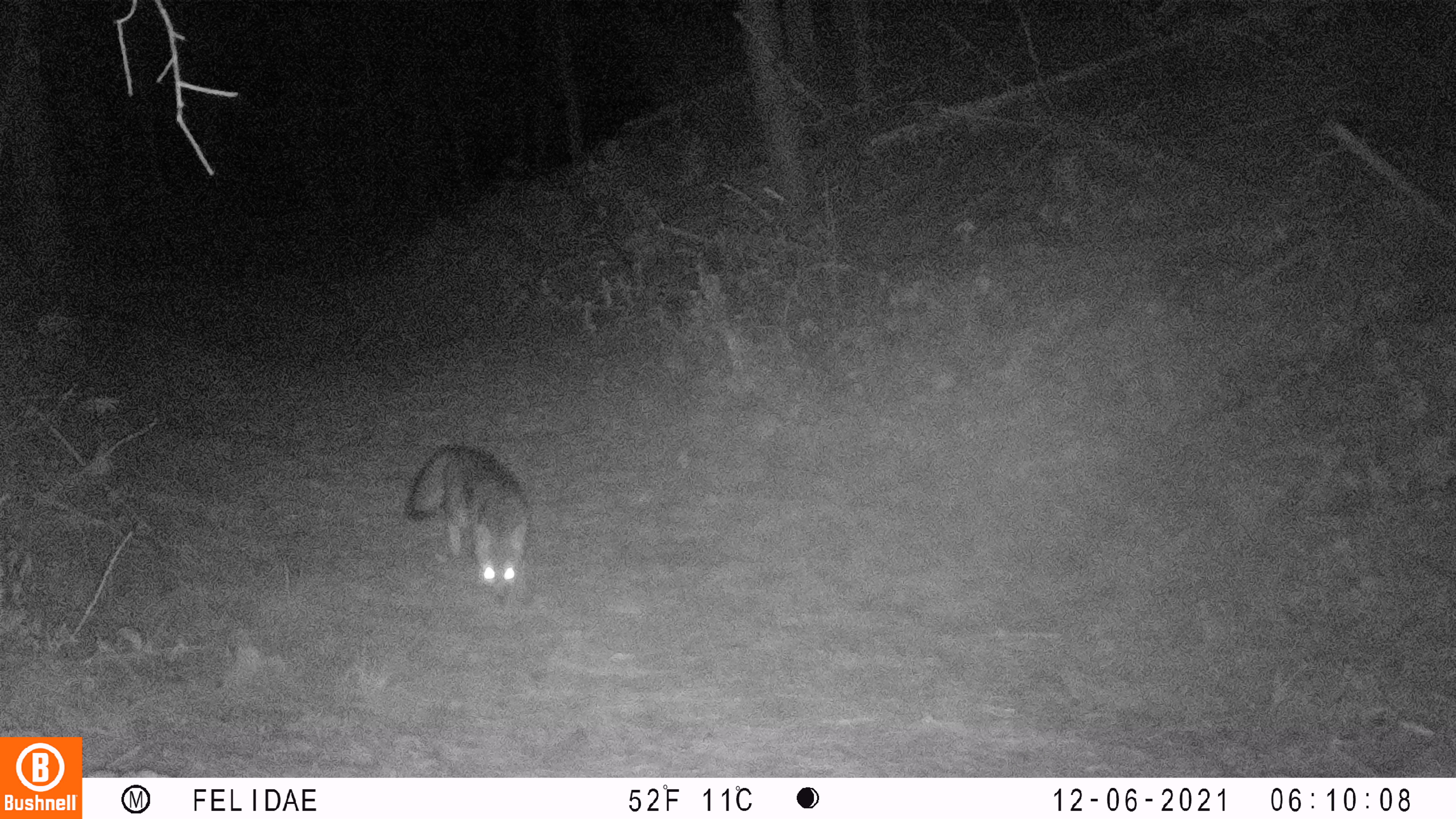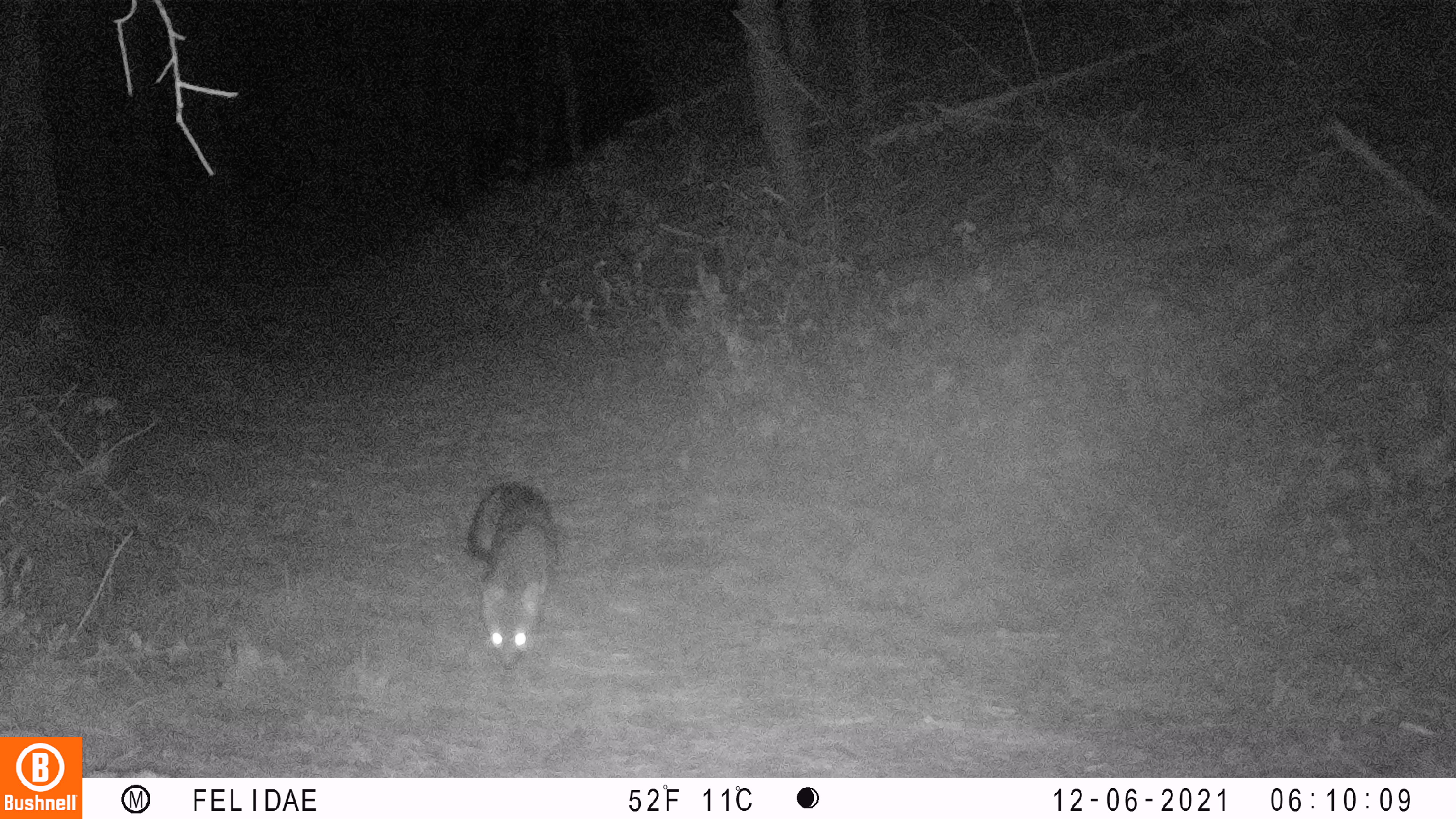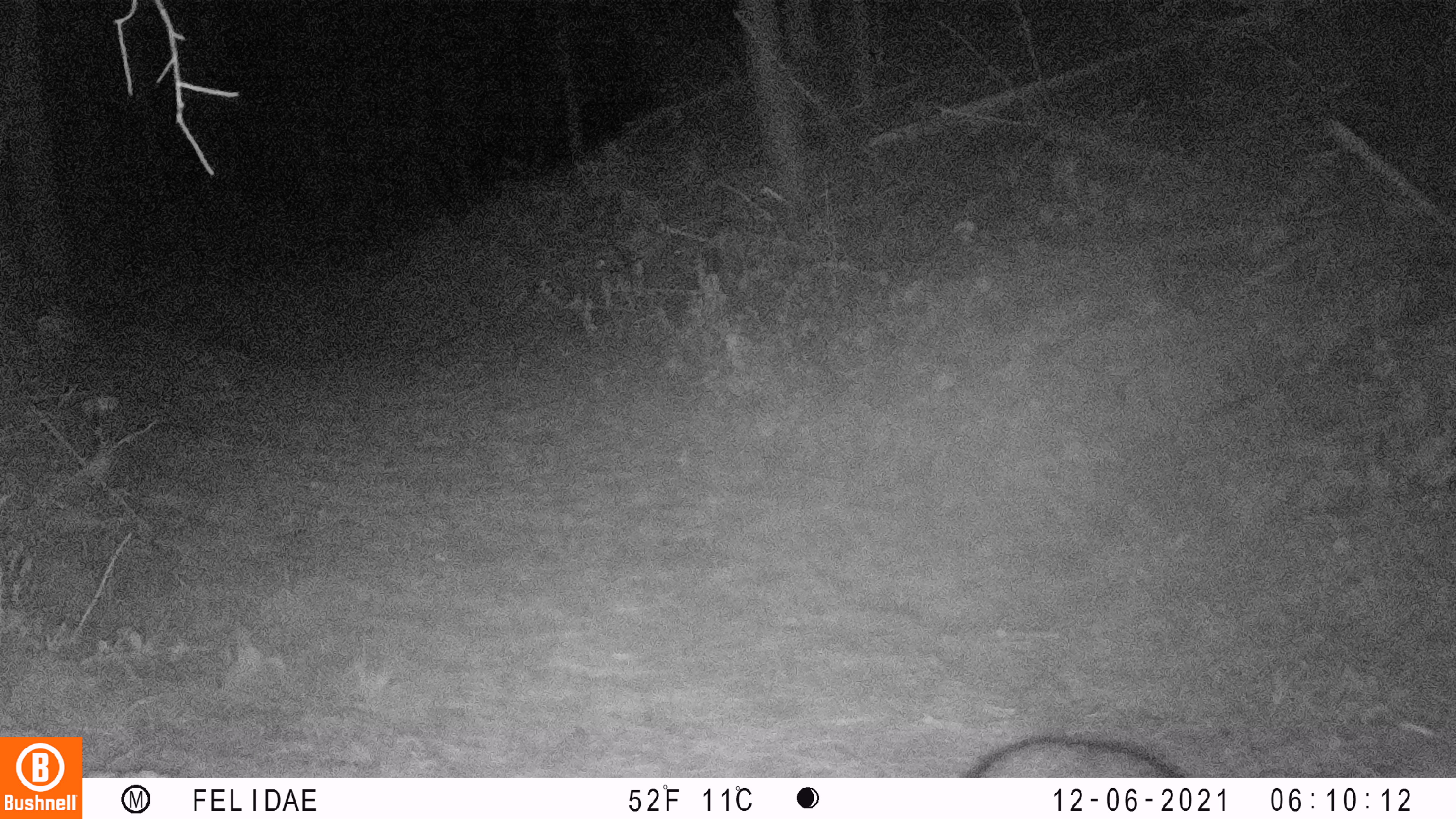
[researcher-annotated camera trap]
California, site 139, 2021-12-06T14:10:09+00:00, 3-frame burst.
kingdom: Animalia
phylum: Chordata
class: Mammalia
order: Carnivora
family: Canidae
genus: Urocyon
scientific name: Urocyon cinereoargenteus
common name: gray fox